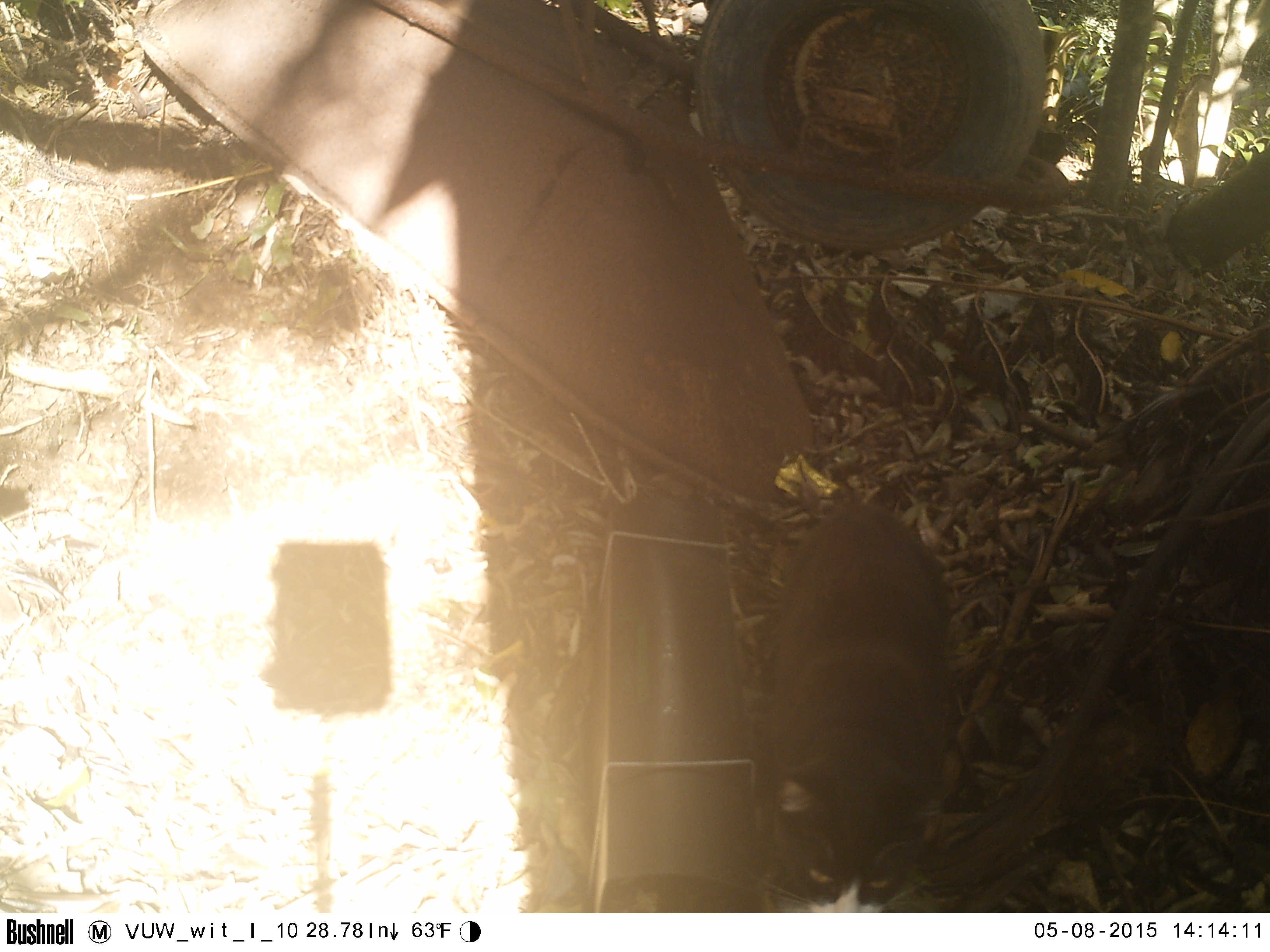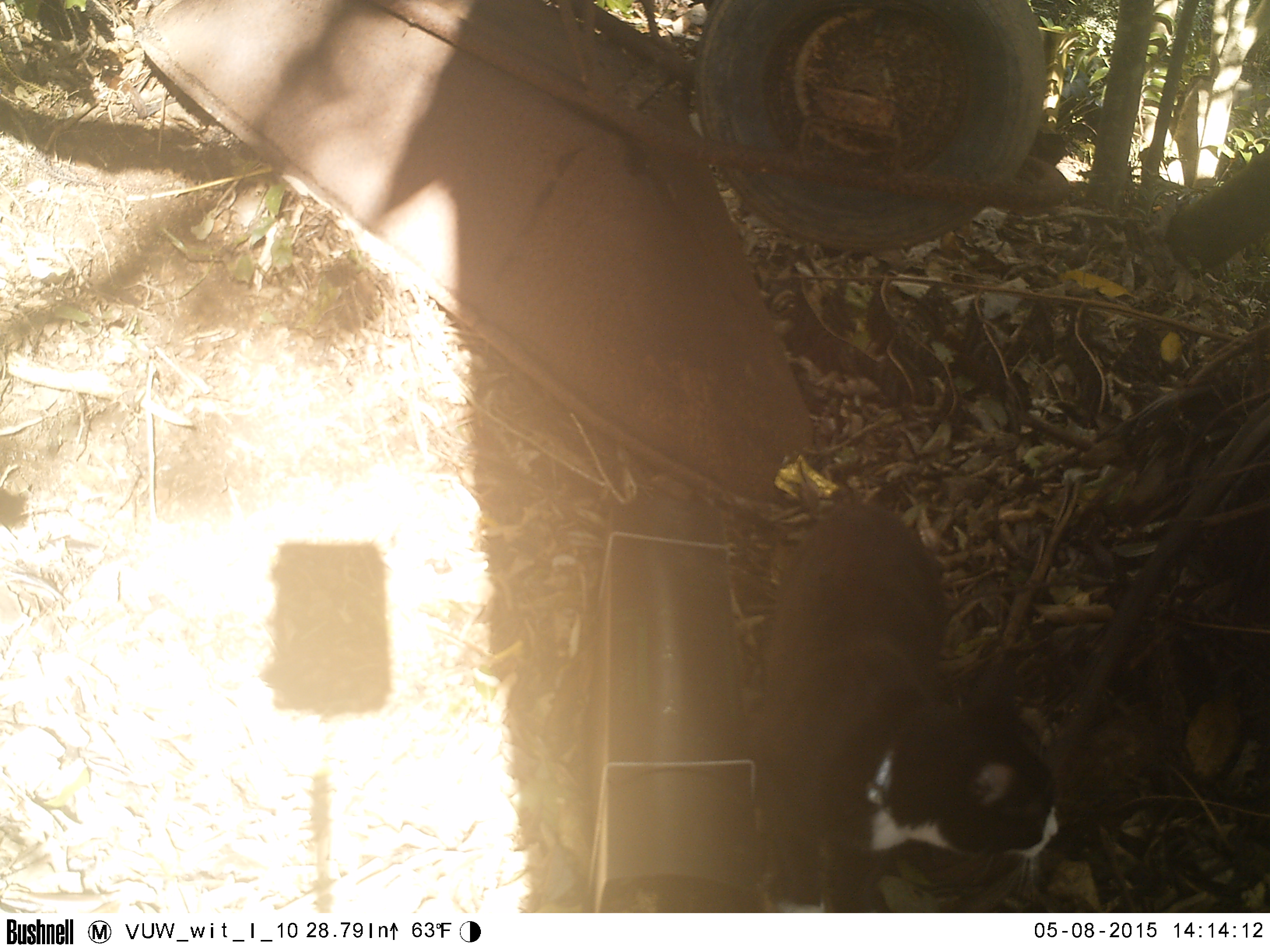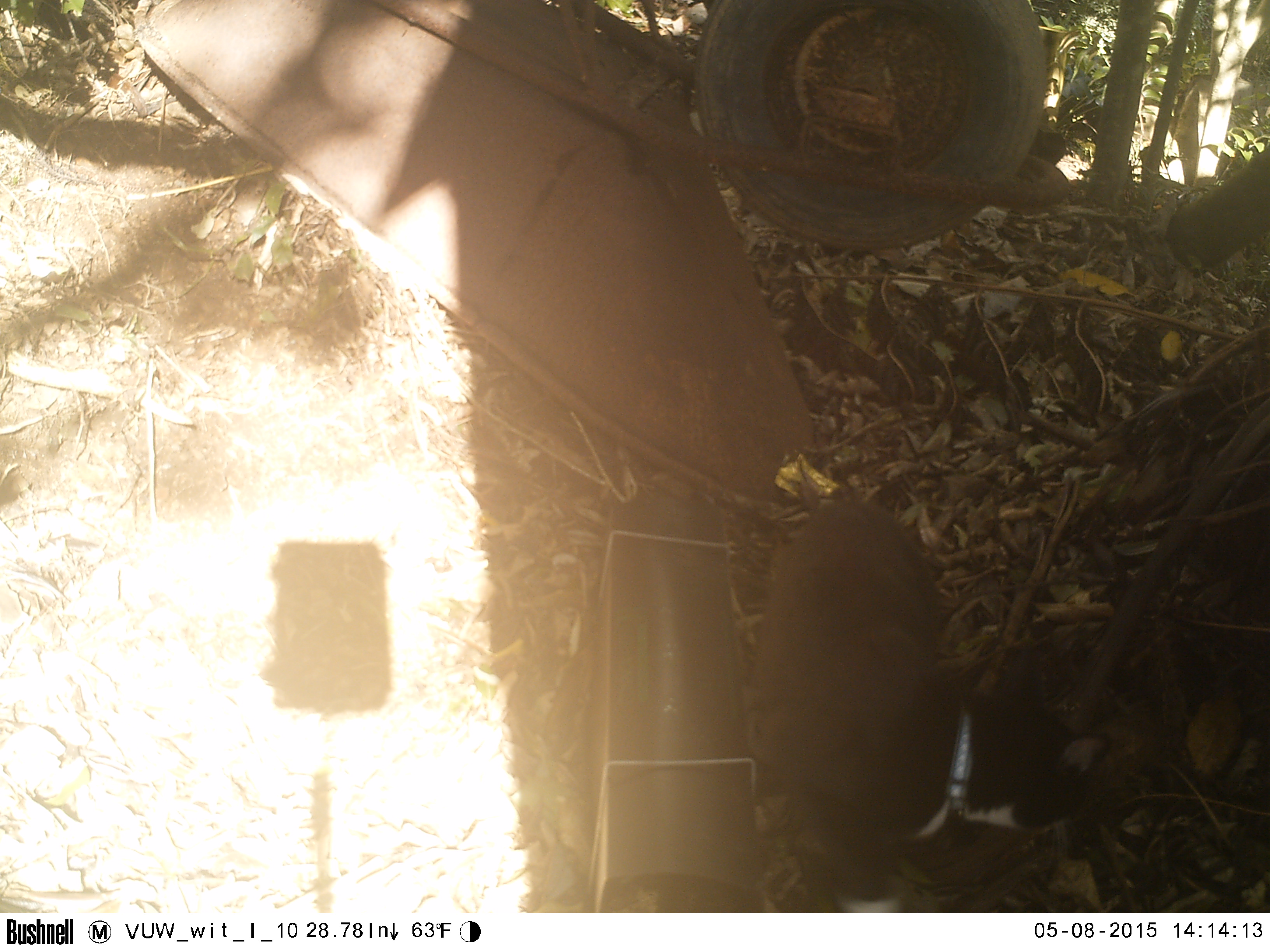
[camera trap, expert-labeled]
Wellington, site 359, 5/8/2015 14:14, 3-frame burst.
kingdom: Animalia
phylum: Chordata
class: Mammalia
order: Carnivora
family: Felidae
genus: Felis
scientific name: Felis catus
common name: cat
Cat (Felis catus).